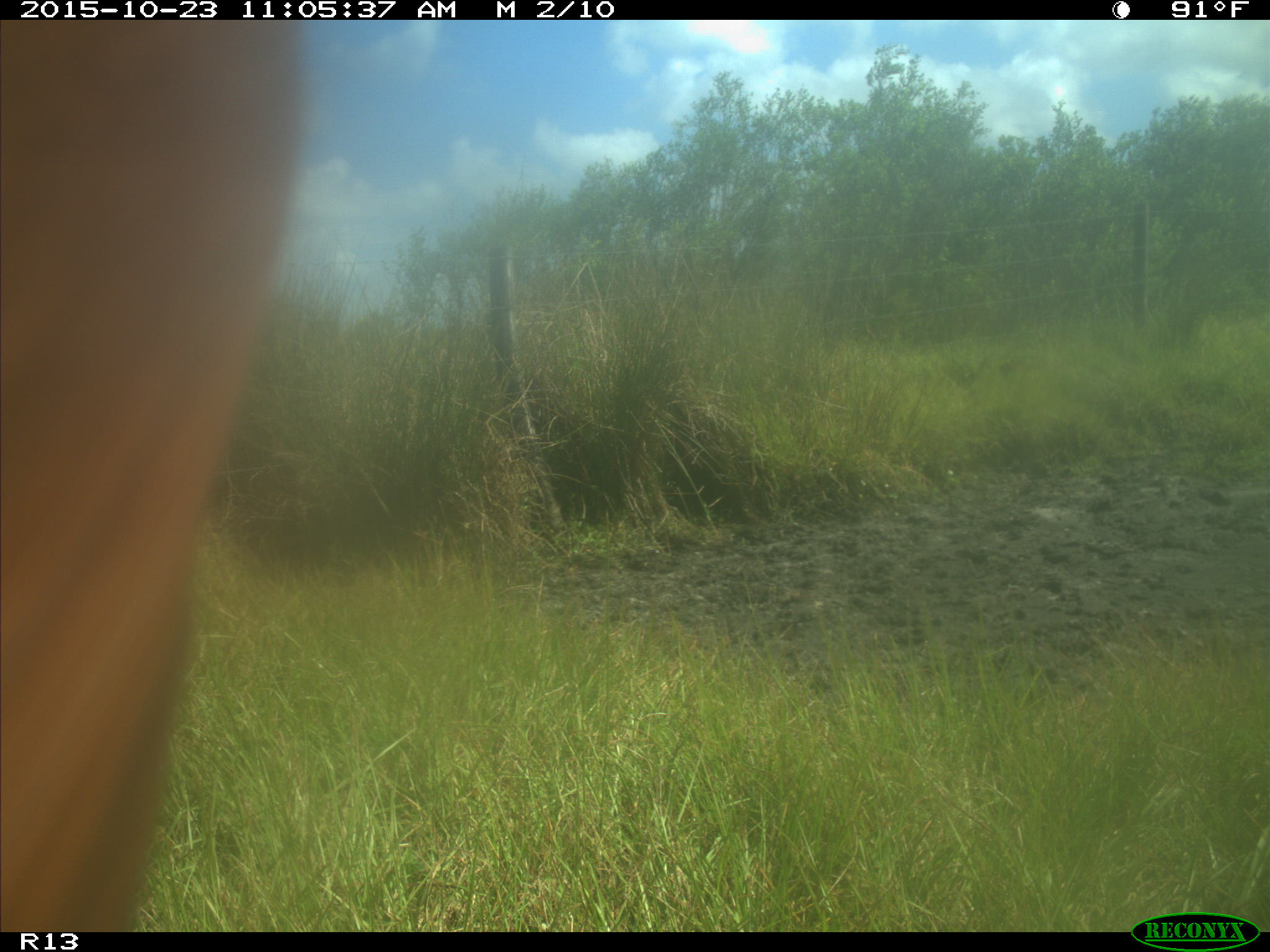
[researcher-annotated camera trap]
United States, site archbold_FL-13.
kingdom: Animalia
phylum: Chordata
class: Mammalia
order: Artiodactyla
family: Bovidae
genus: Bos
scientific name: Bos taurus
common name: domestic cow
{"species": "Bos taurus (domestic cow)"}